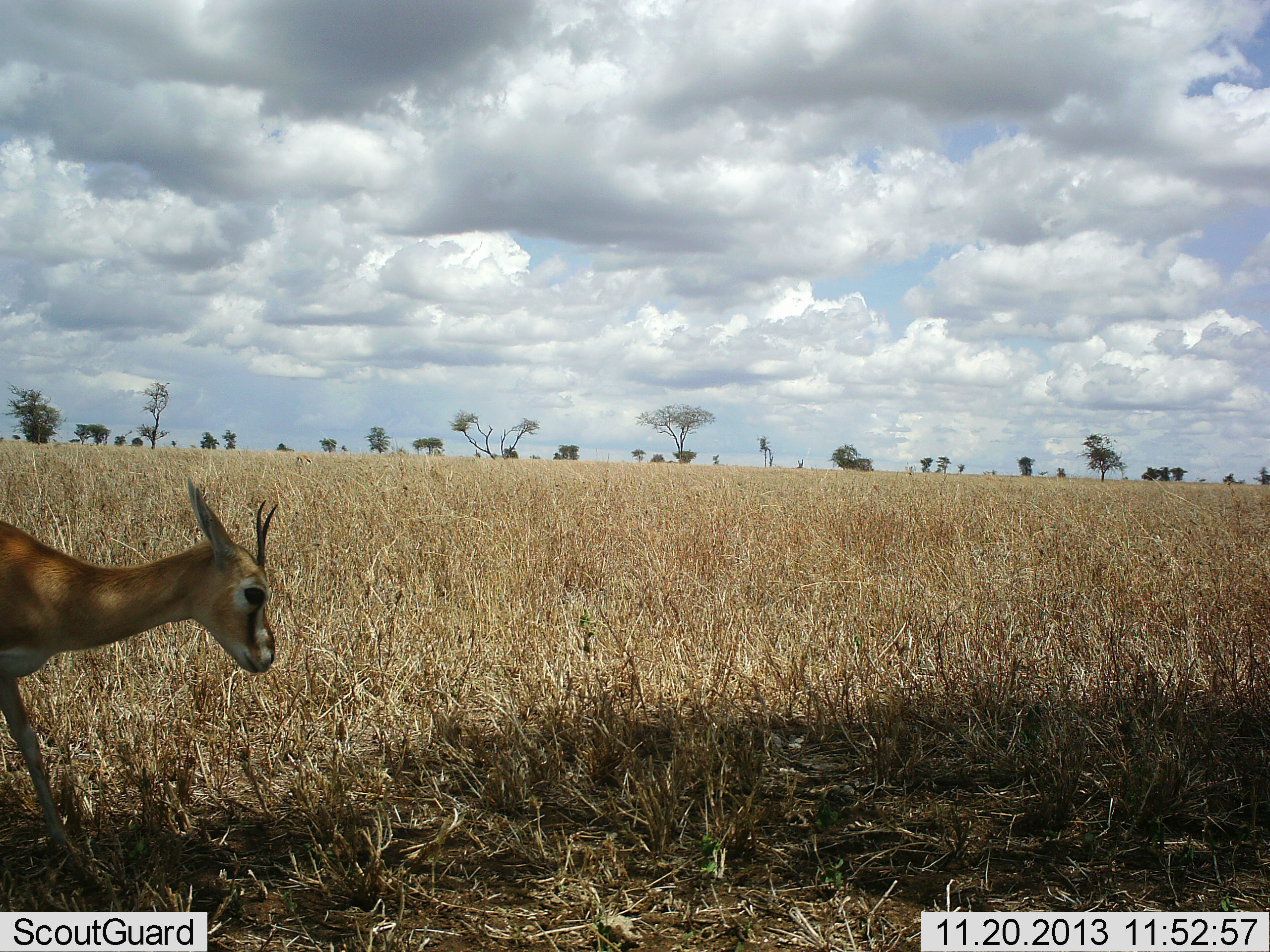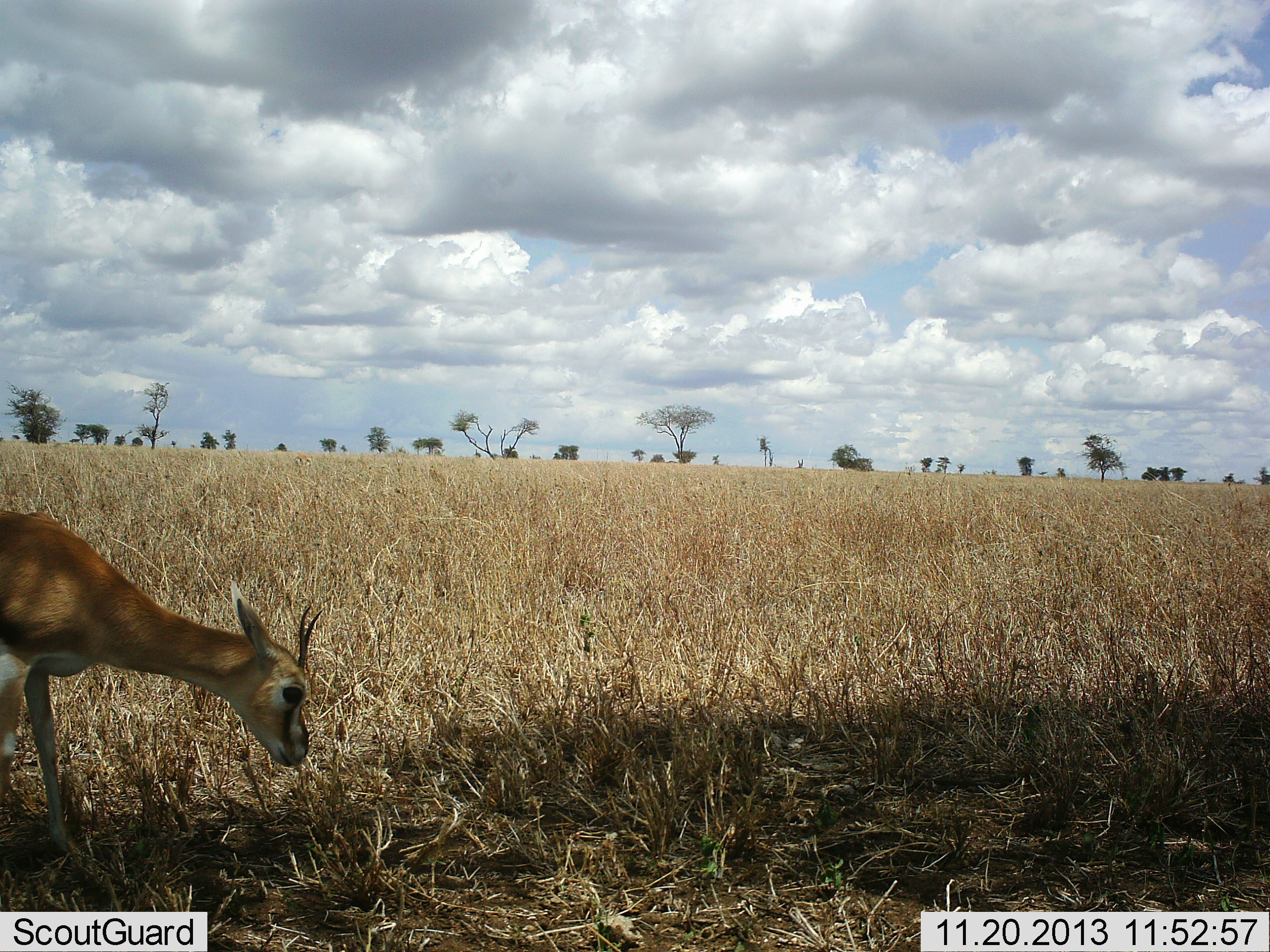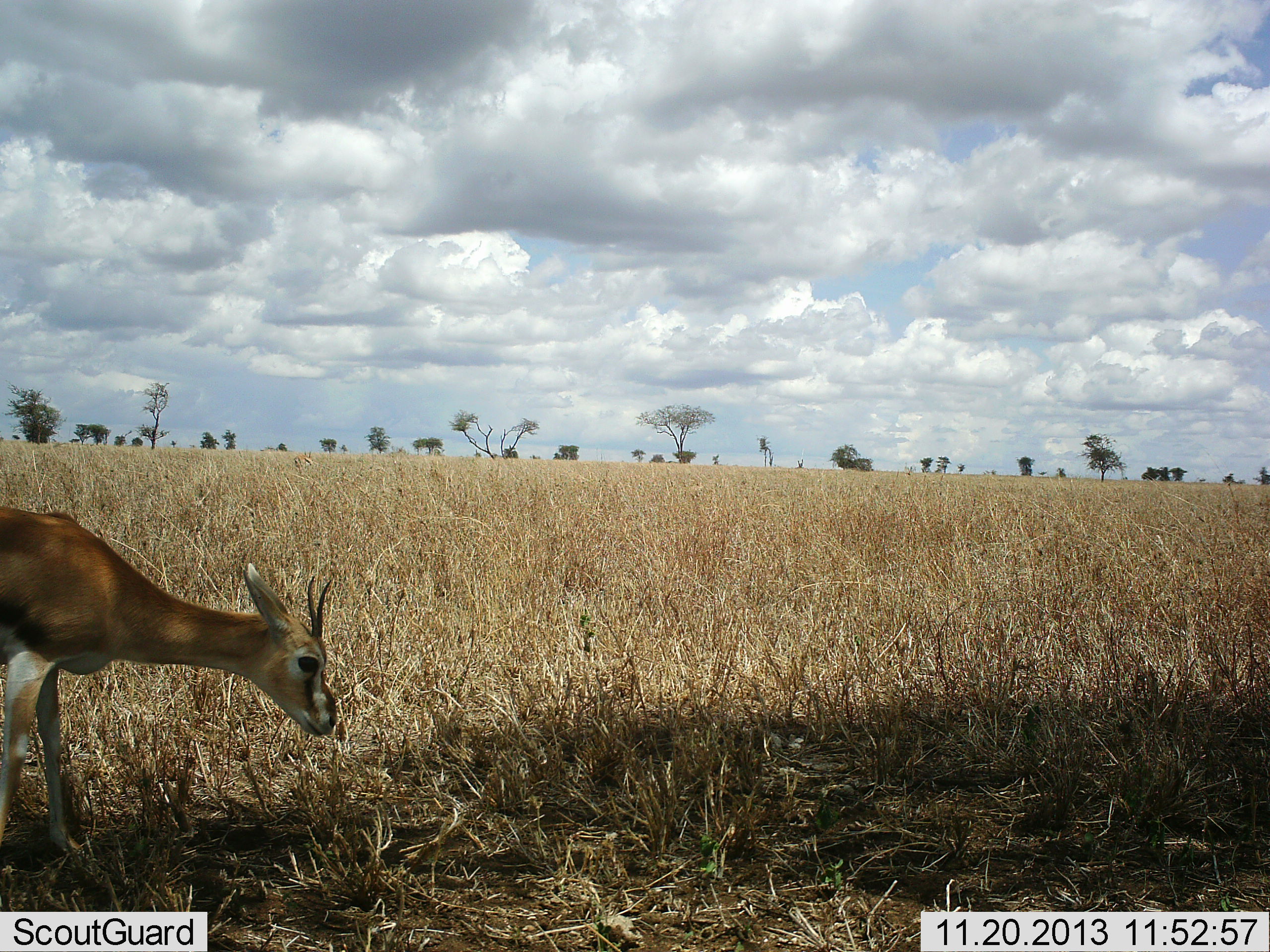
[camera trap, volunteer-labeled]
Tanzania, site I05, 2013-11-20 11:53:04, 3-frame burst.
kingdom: Animalia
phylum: Chordata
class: Mammalia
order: Artiodactyla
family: Bovidae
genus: Eudorcas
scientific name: Eudorcas thomsonii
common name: thomson's gazelle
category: gazellethomsons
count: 1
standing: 30%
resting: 0%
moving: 30%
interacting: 0%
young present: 0%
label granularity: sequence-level